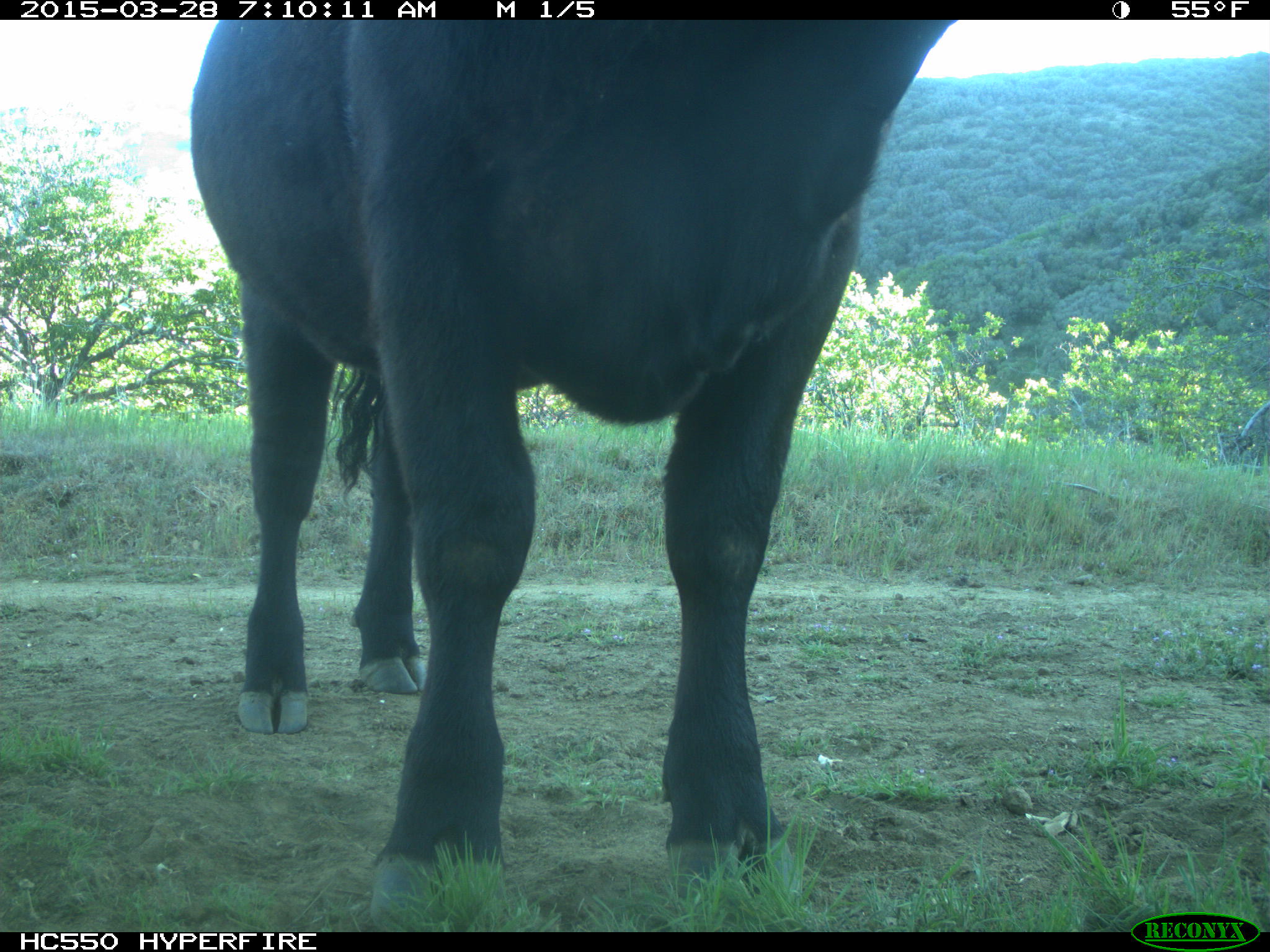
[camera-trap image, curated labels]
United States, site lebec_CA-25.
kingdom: Animalia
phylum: Chordata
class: Mammalia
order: Artiodactyla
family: Bovidae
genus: Bos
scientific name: Bos taurus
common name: domestic cow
Bos taurus (domestic cow).